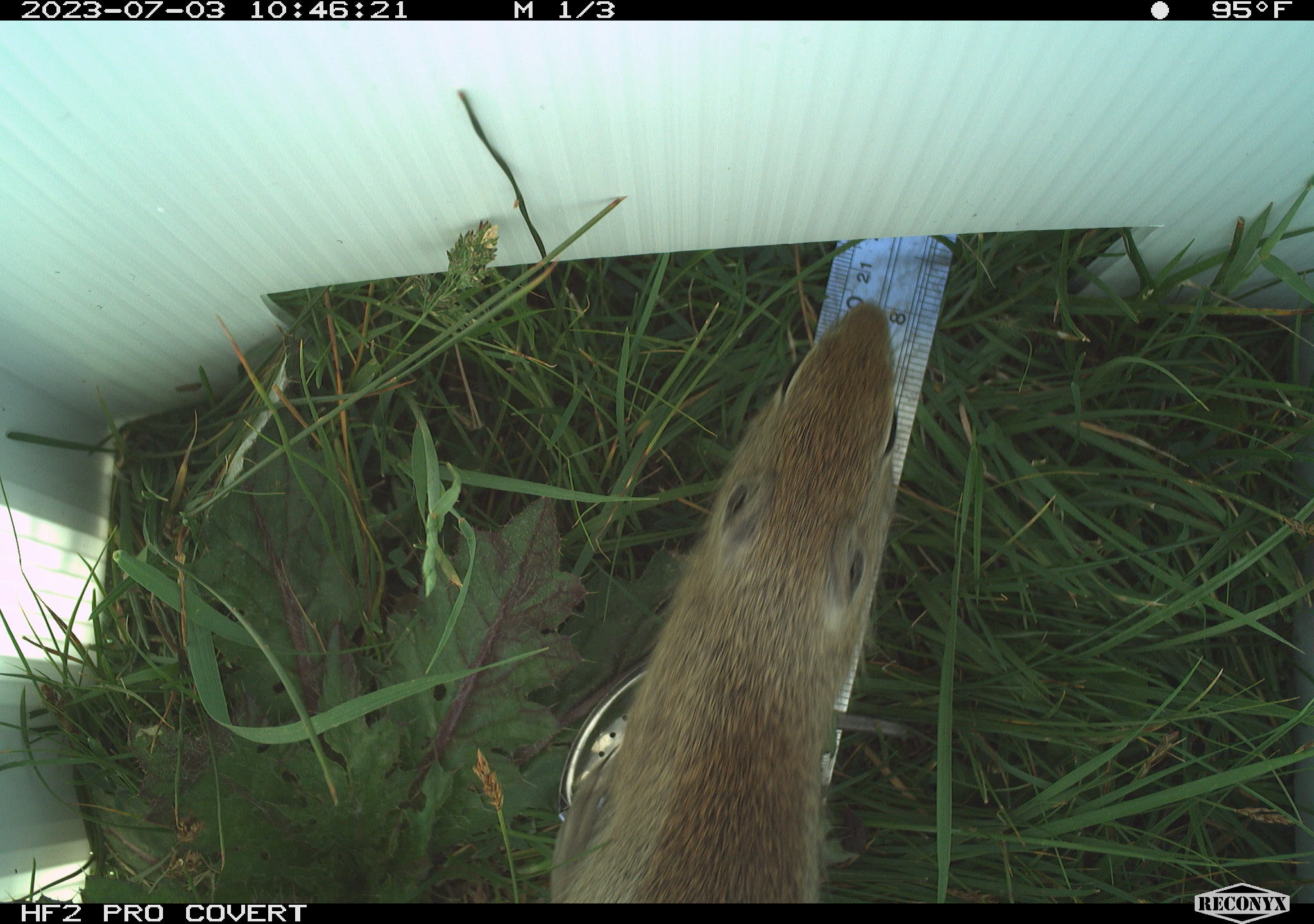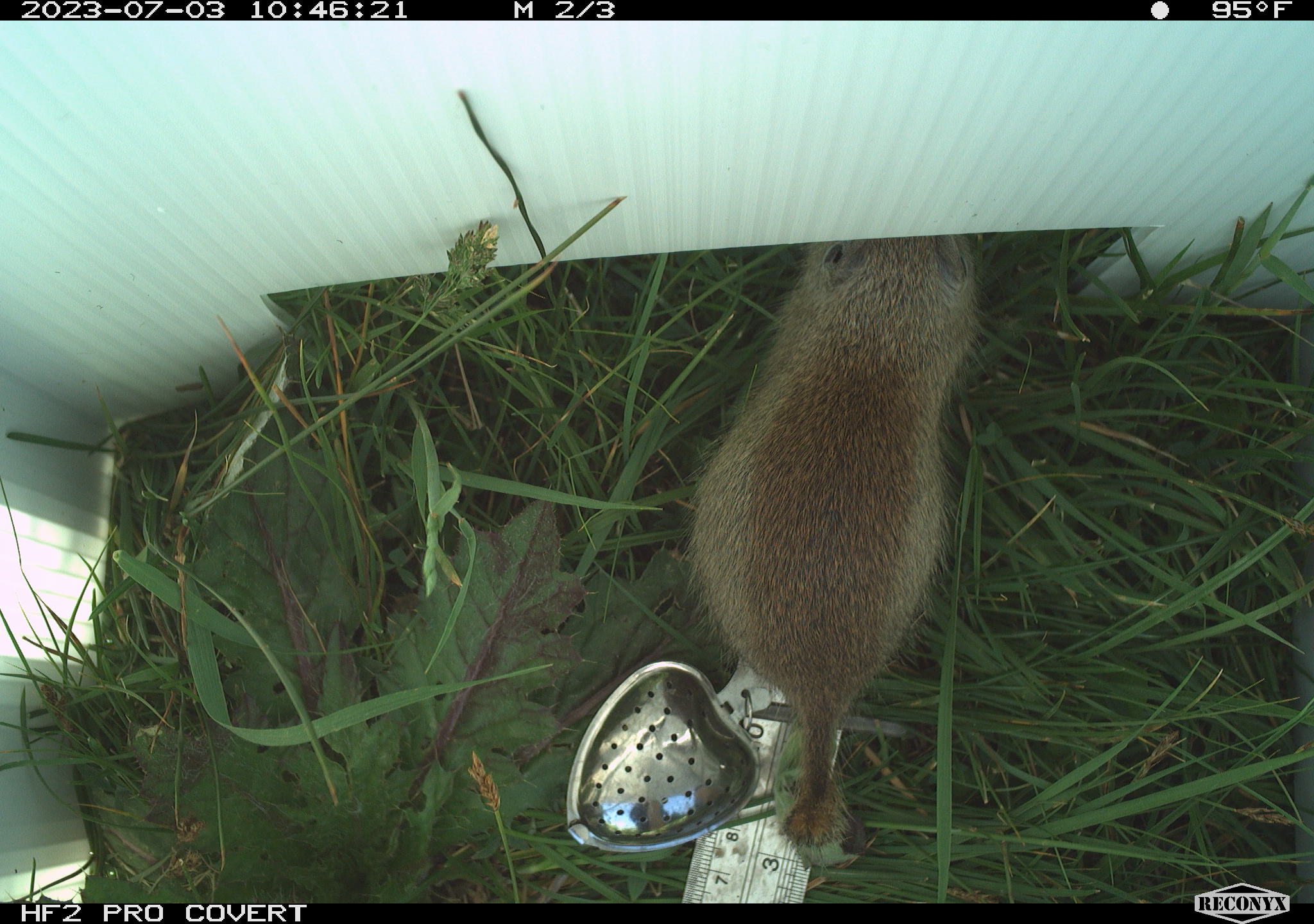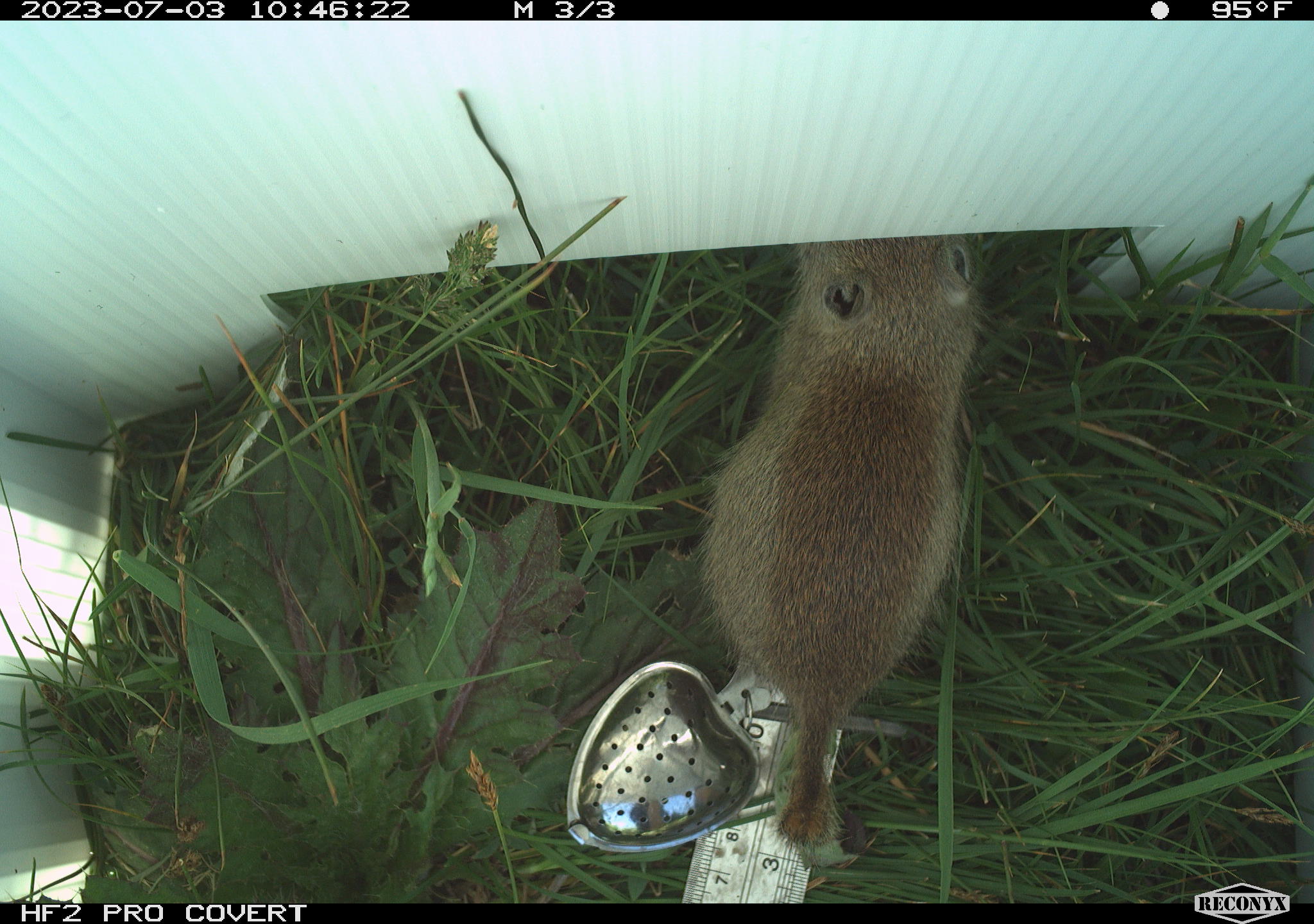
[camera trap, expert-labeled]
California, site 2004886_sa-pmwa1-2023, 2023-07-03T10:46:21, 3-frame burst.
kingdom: Animalia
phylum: Chordata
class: Mammalia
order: Rodentia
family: Sciuridae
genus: Urocitellus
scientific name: Urocitellus beldingi beldingi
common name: belding's ground squirrel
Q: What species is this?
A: Belding's ground squirrel (Urocitellus beldingi beldingi).